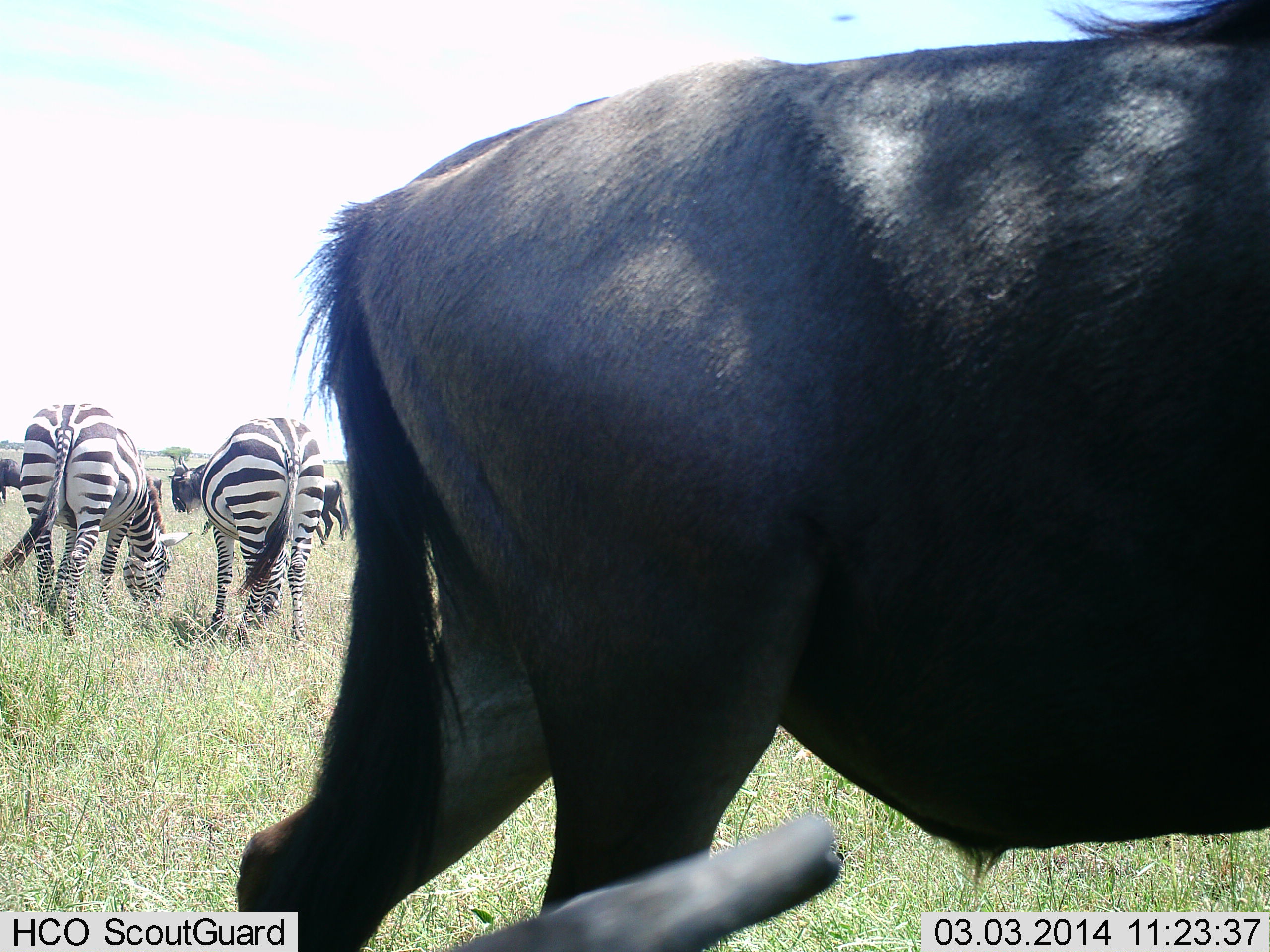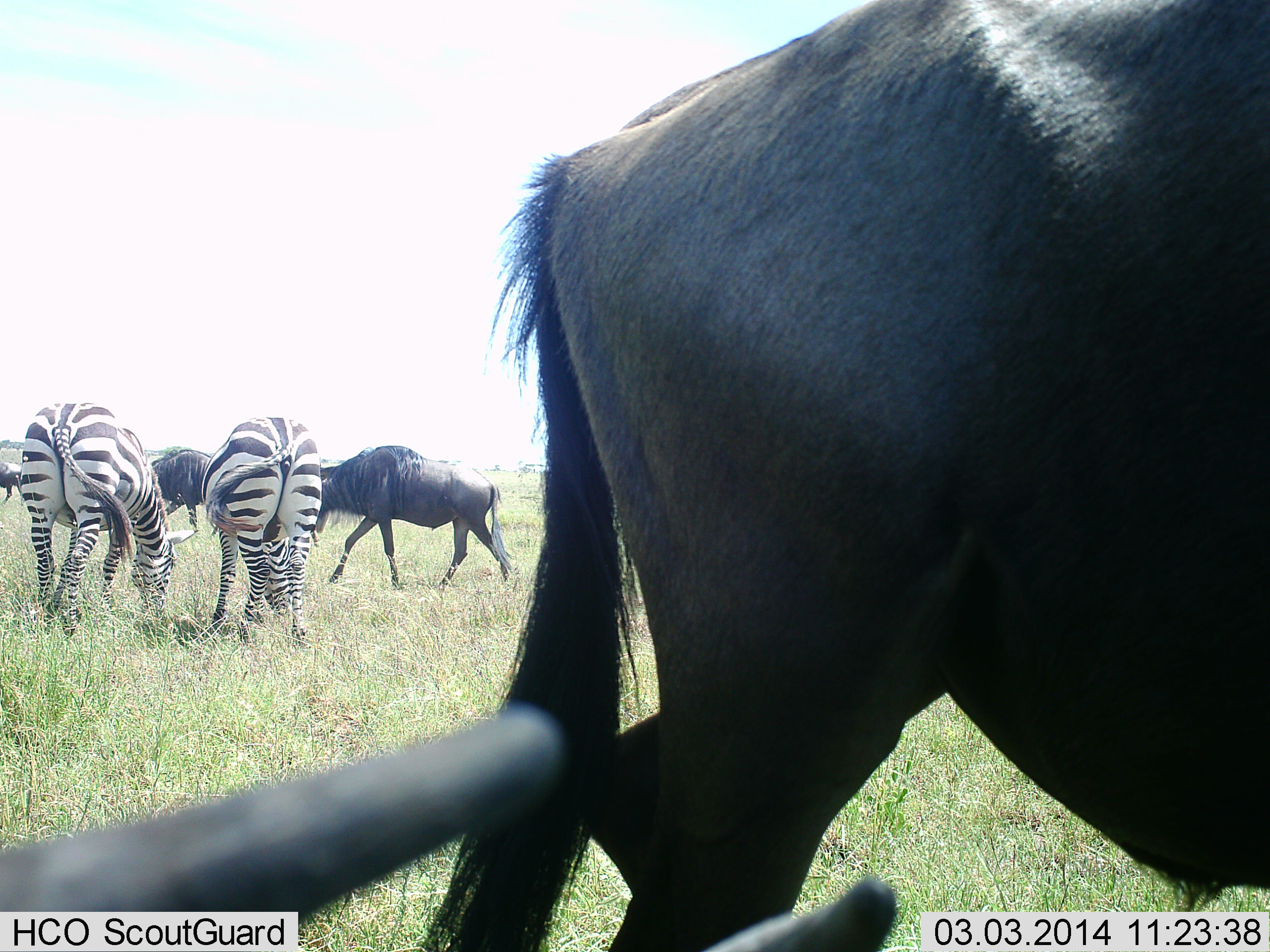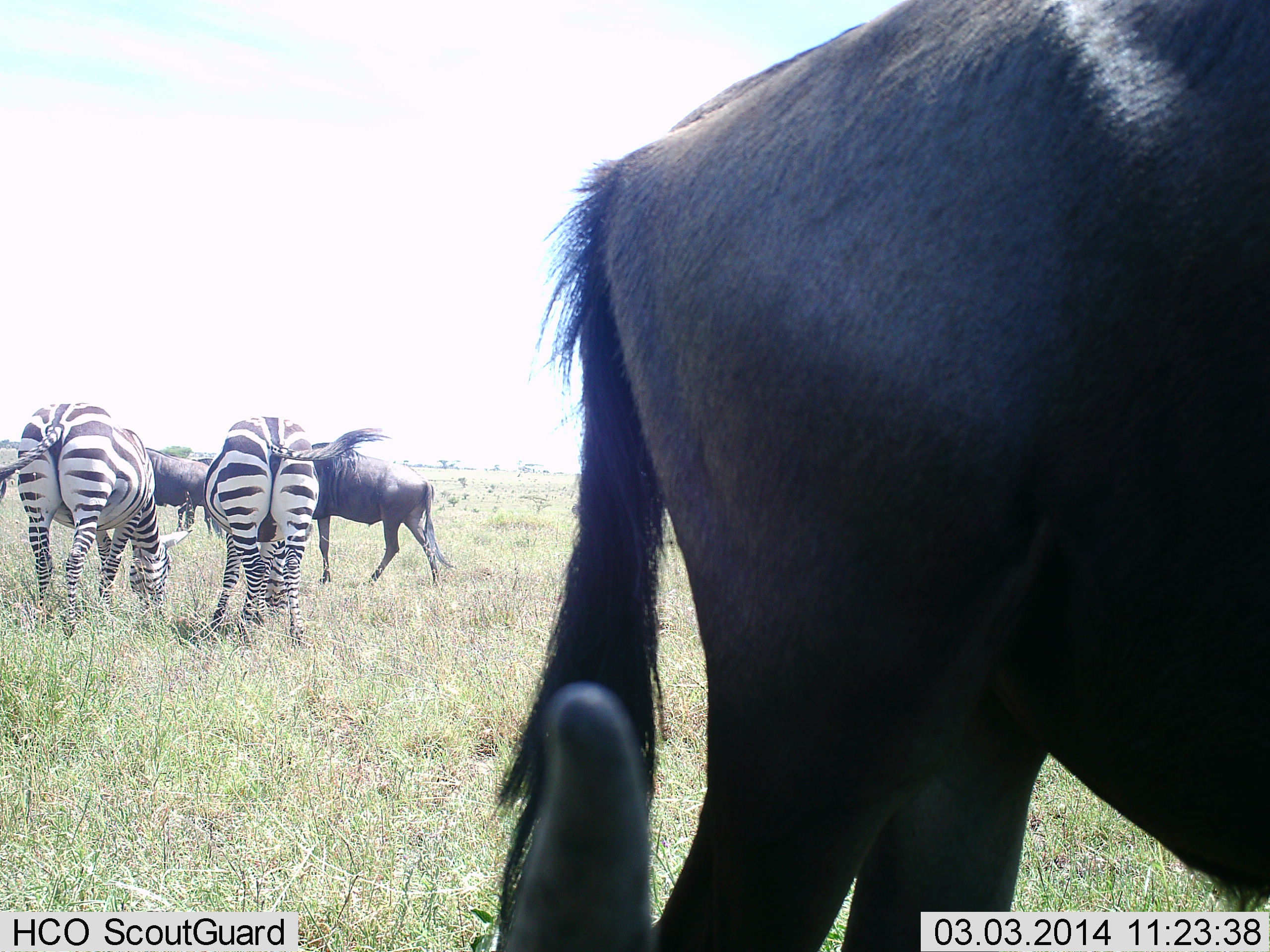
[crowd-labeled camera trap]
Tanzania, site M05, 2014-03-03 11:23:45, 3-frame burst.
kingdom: Animalia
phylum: Chordata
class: Mammalia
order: Artiodactyla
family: Bovidae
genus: Connochaetes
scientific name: Connochaetes taurinus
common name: blue wildebeest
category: wildebeest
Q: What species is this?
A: Wildebeest (blue wildebeest) (Connochaetes taurinus).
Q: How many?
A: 3.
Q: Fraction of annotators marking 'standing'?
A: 18%.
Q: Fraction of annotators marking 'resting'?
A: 18%.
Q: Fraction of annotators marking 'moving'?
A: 82%.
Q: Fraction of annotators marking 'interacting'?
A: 0%.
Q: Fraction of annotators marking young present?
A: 0%.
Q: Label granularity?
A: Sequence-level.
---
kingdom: Animalia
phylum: Chordata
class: Mammalia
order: Perissodactyla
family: Equidae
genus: Equus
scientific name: Equus quagga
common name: plains zebra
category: zebra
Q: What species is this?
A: Zebra (plains zebra) (Equus quagga).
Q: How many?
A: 2.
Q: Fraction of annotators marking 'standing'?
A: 40%.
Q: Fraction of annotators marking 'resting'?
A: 0%.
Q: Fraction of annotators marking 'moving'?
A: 0%.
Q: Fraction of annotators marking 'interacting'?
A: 0%.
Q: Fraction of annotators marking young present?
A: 0%.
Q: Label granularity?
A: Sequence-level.